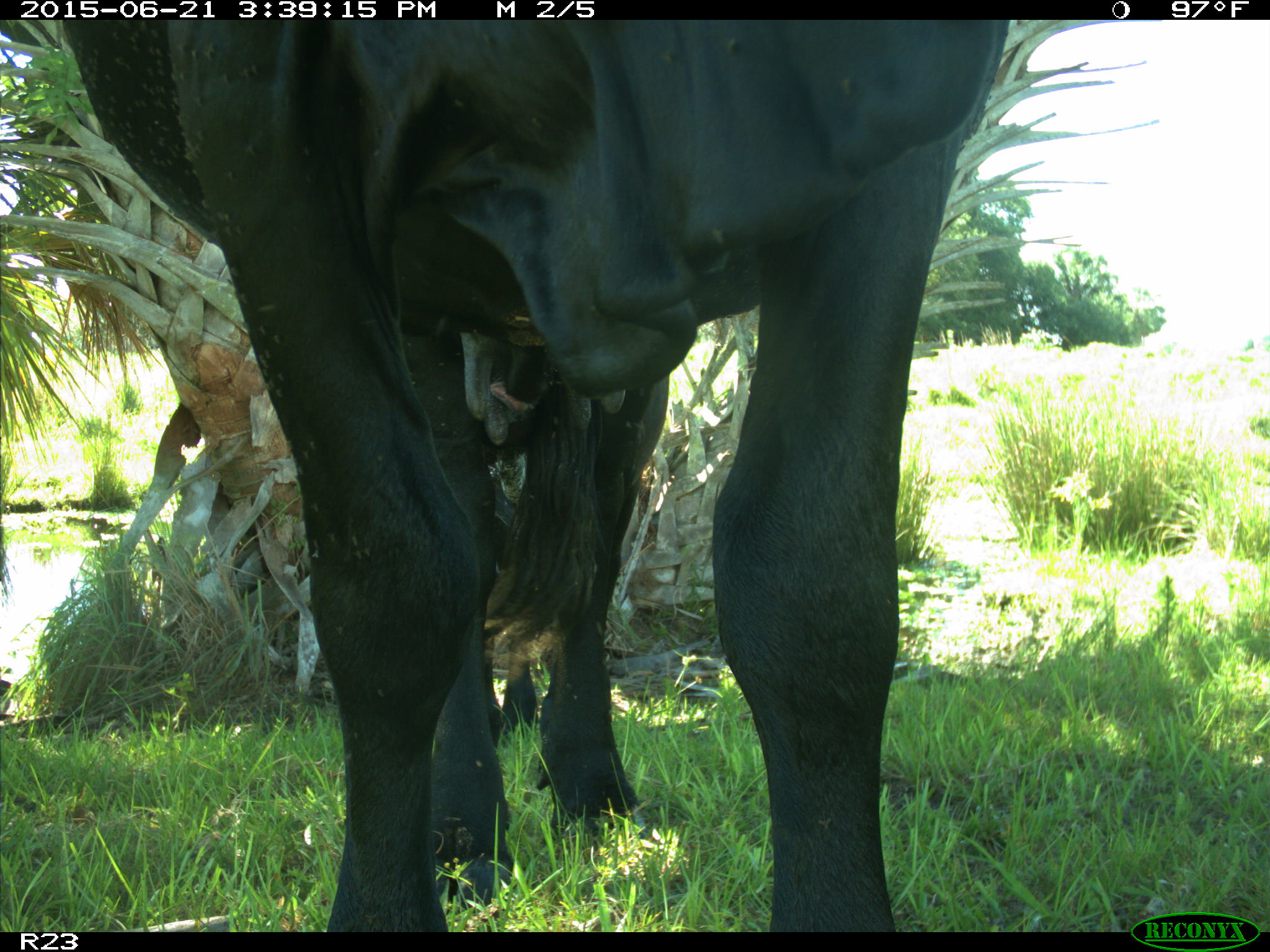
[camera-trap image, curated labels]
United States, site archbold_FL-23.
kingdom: Animalia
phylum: Chordata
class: Mammalia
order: Artiodactyla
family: Bovidae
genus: Bos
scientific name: Bos taurus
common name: domestic cow